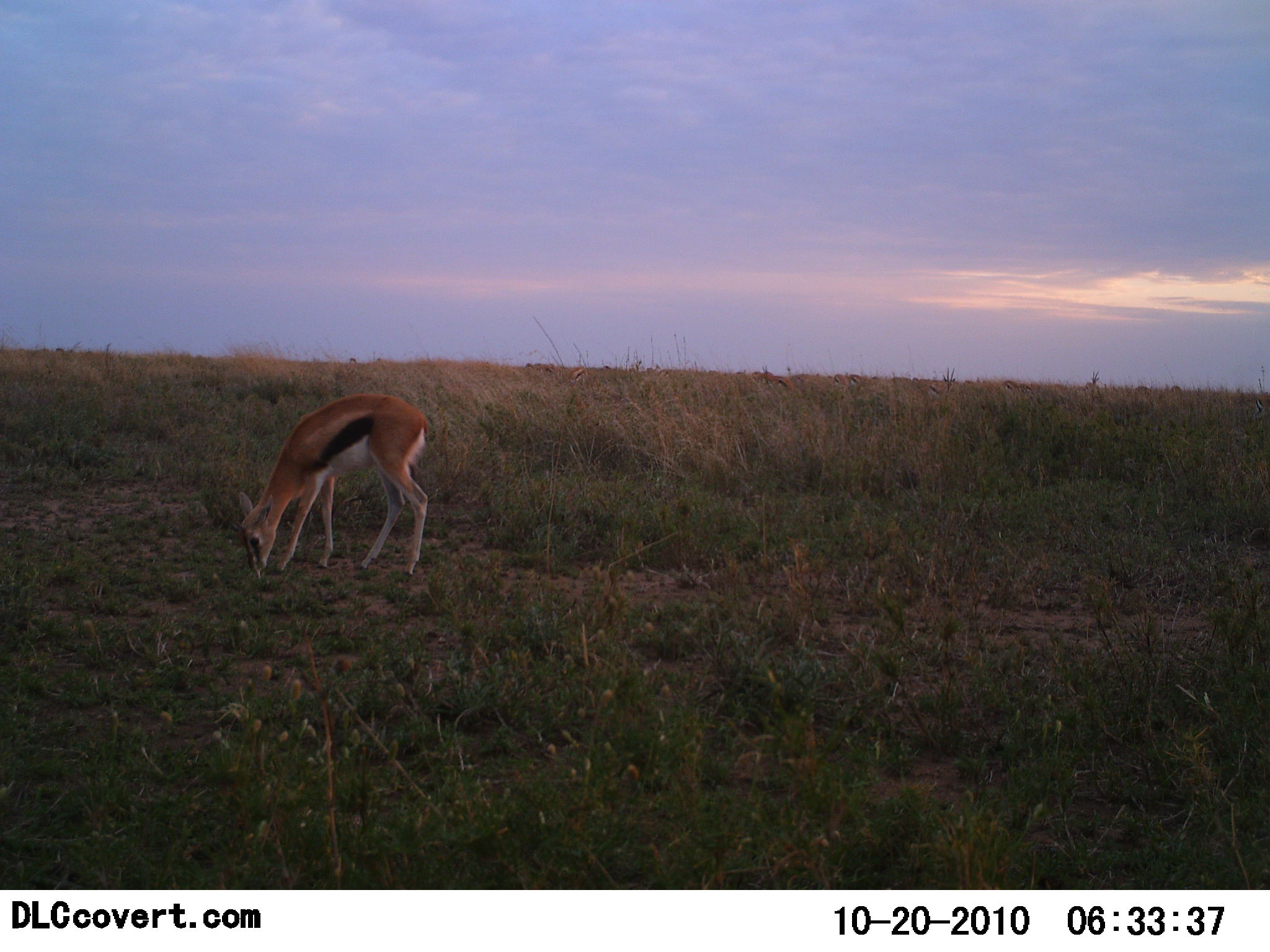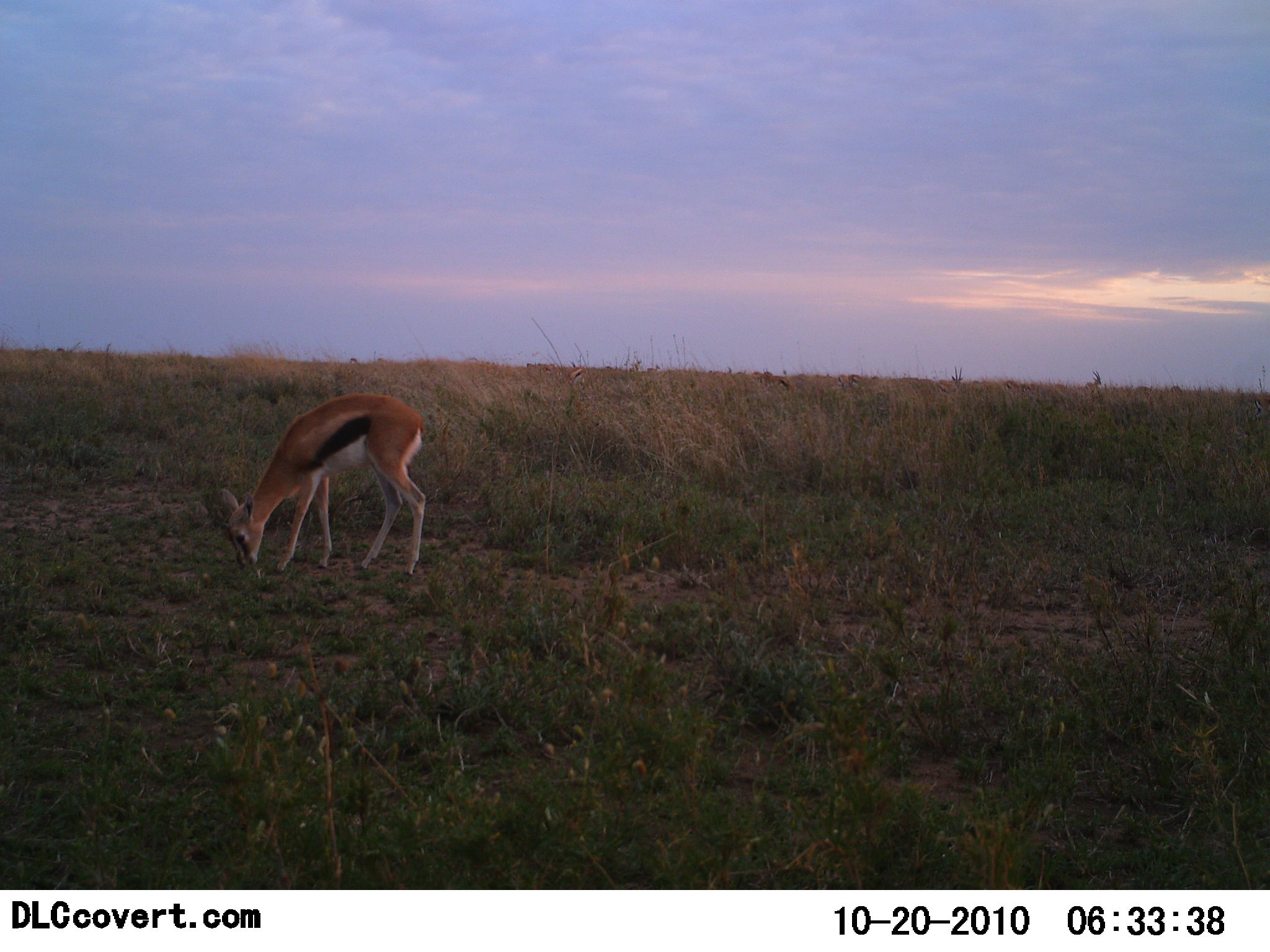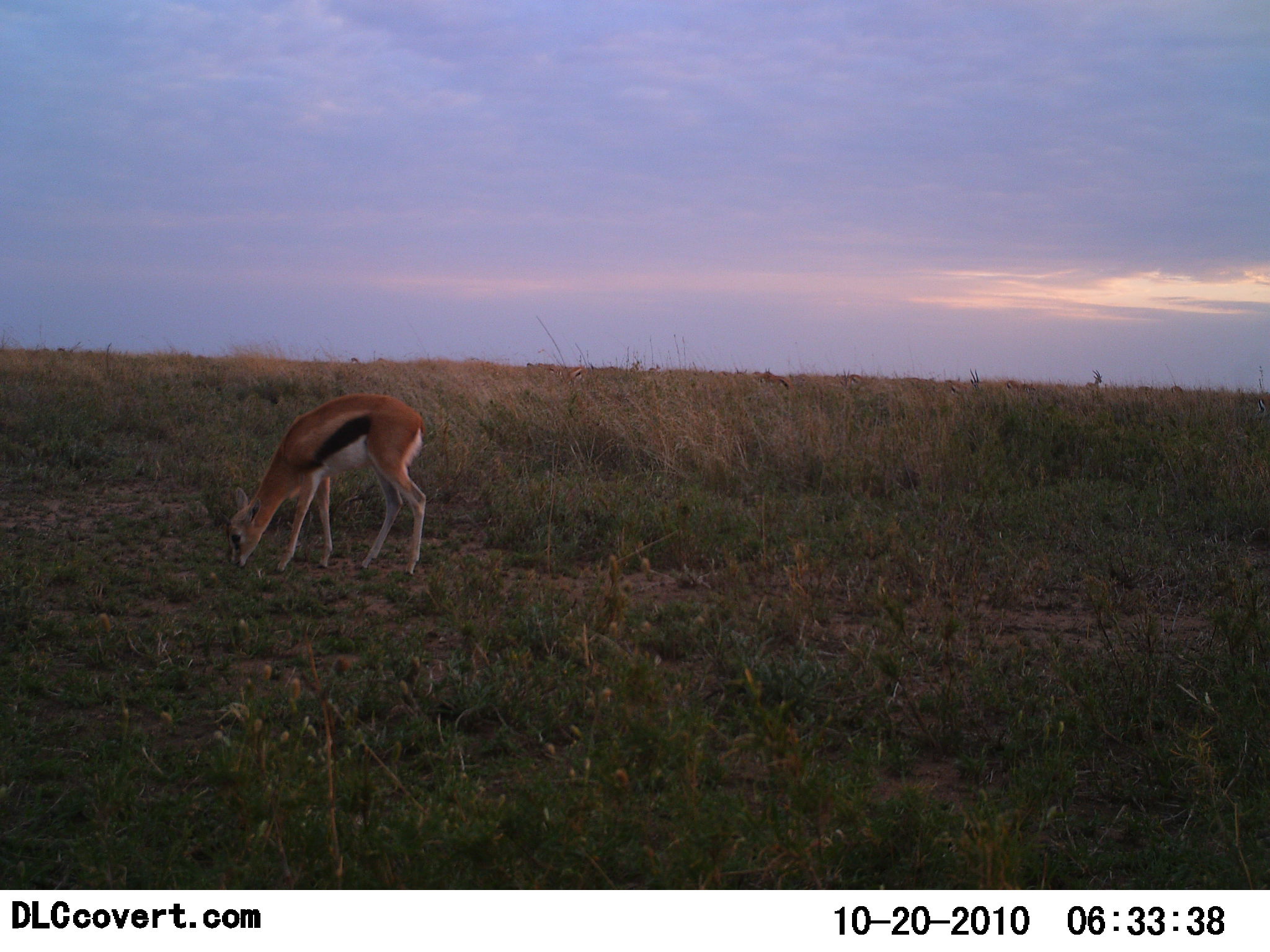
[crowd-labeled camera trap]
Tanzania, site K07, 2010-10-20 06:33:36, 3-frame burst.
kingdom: Animalia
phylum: Chordata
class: Mammalia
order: Artiodactyla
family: Bovidae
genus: Eudorcas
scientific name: Eudorcas thomsonii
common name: thomson's gazelle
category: gazellethomsons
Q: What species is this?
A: Gazellethomsons (thomson's gazelle) (Eudorcas thomsonii).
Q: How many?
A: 1.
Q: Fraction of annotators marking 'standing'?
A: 47%.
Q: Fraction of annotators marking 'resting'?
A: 0%.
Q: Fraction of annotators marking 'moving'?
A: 6%.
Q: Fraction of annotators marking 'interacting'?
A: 0%.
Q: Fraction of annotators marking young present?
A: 6%.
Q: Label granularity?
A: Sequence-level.